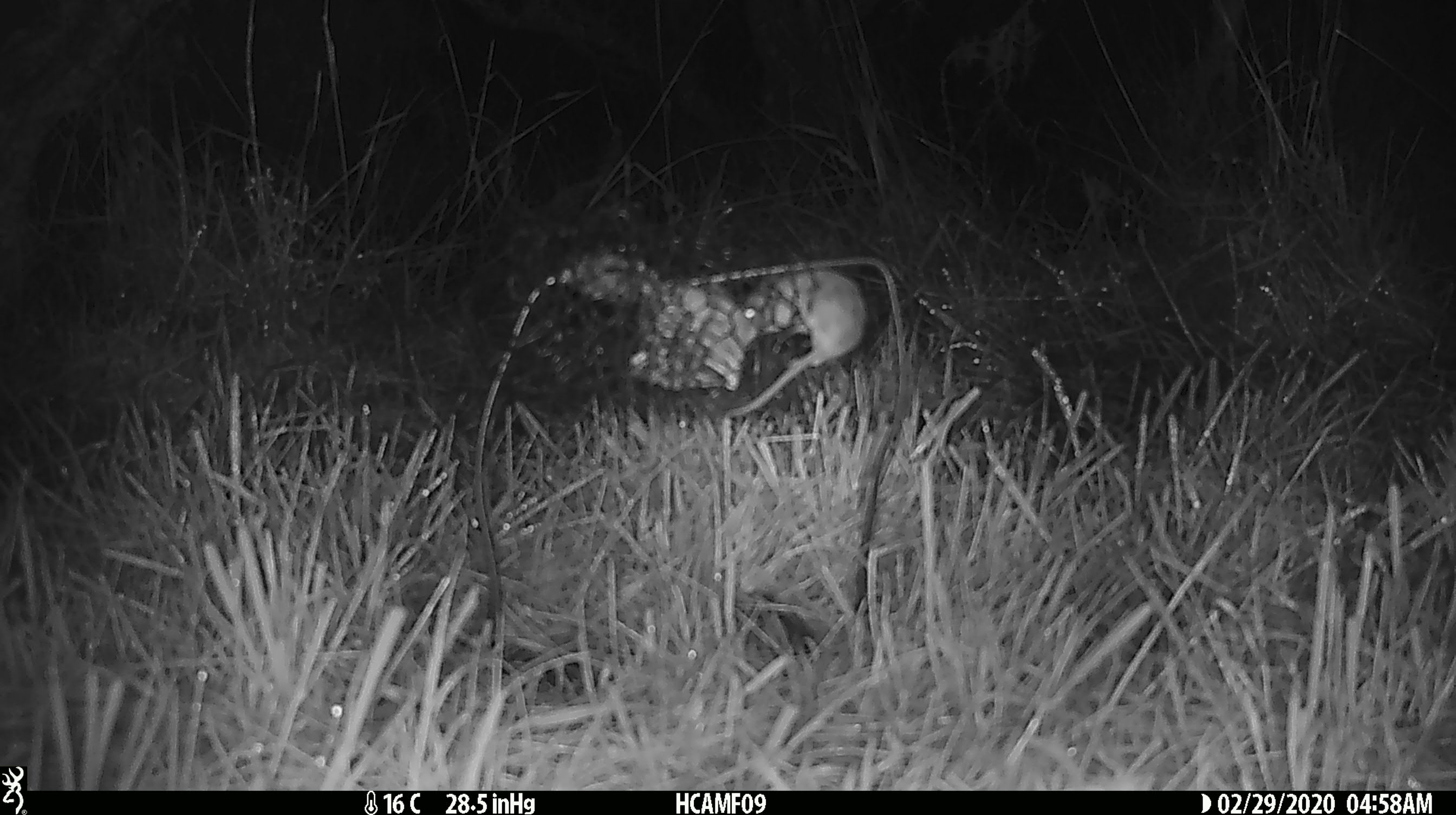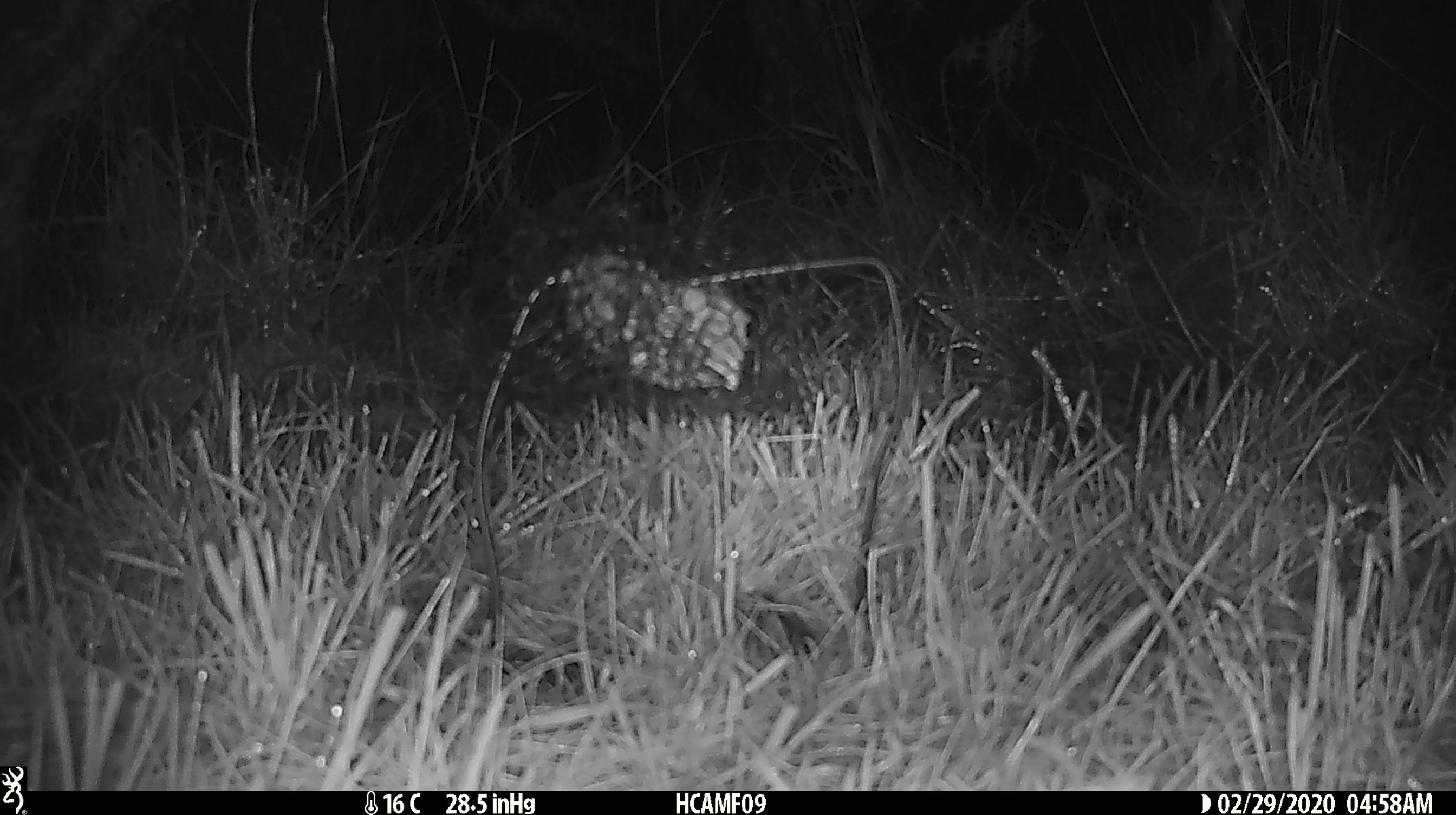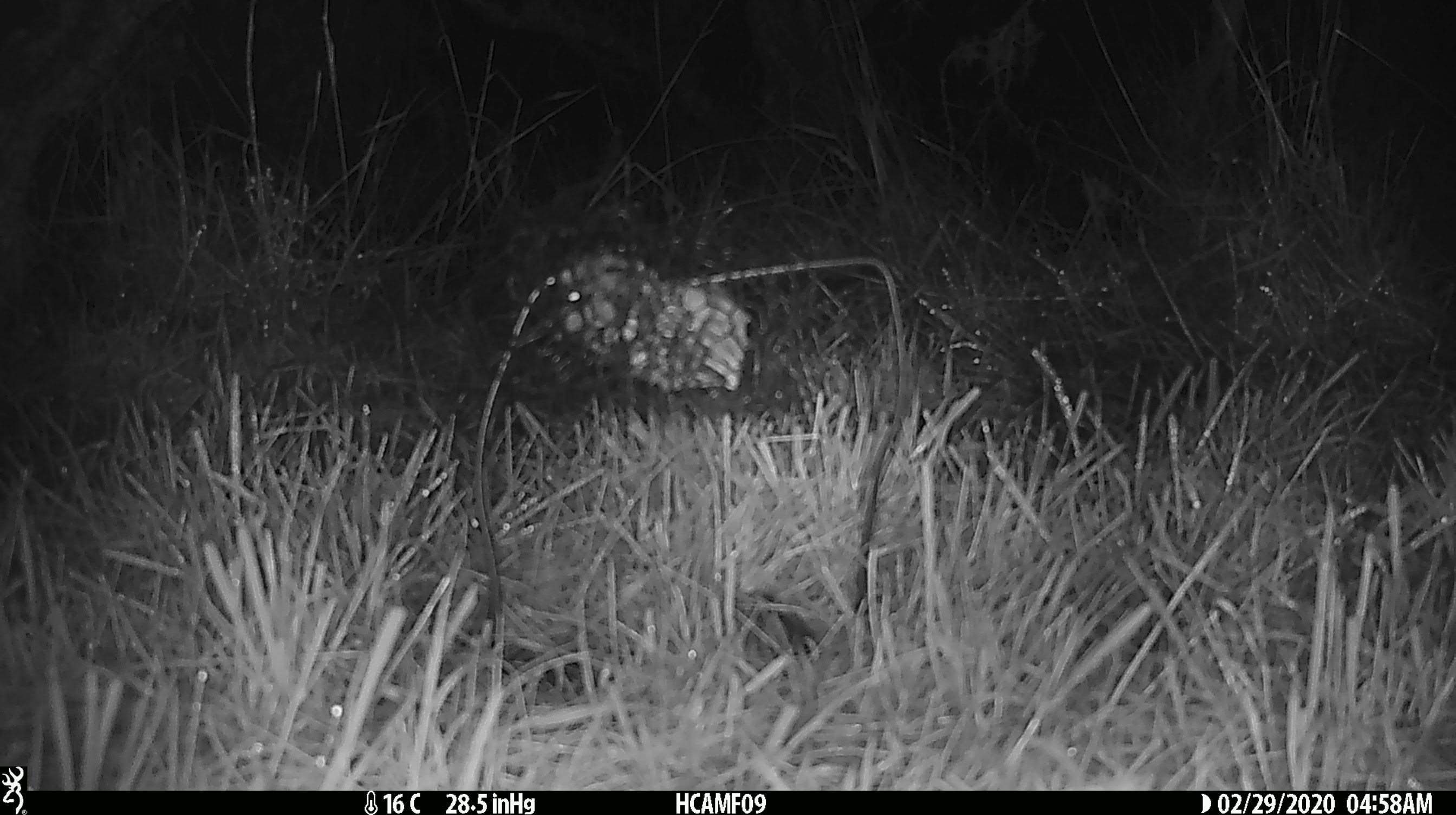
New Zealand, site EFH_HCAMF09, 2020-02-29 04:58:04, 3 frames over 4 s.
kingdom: Animalia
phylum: Chordata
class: Mammalia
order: Rodentia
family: Muridae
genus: Mus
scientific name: Mus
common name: mouse